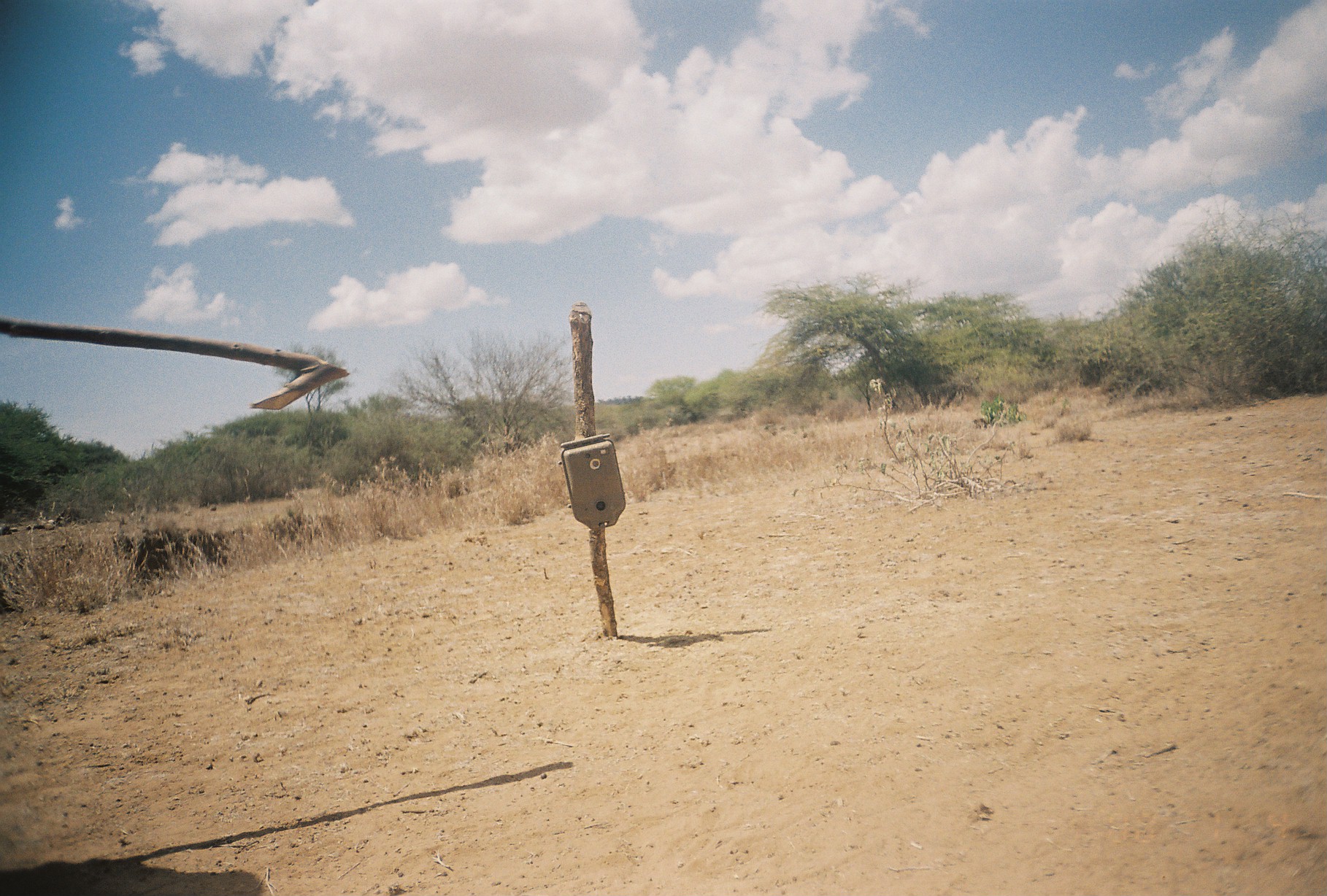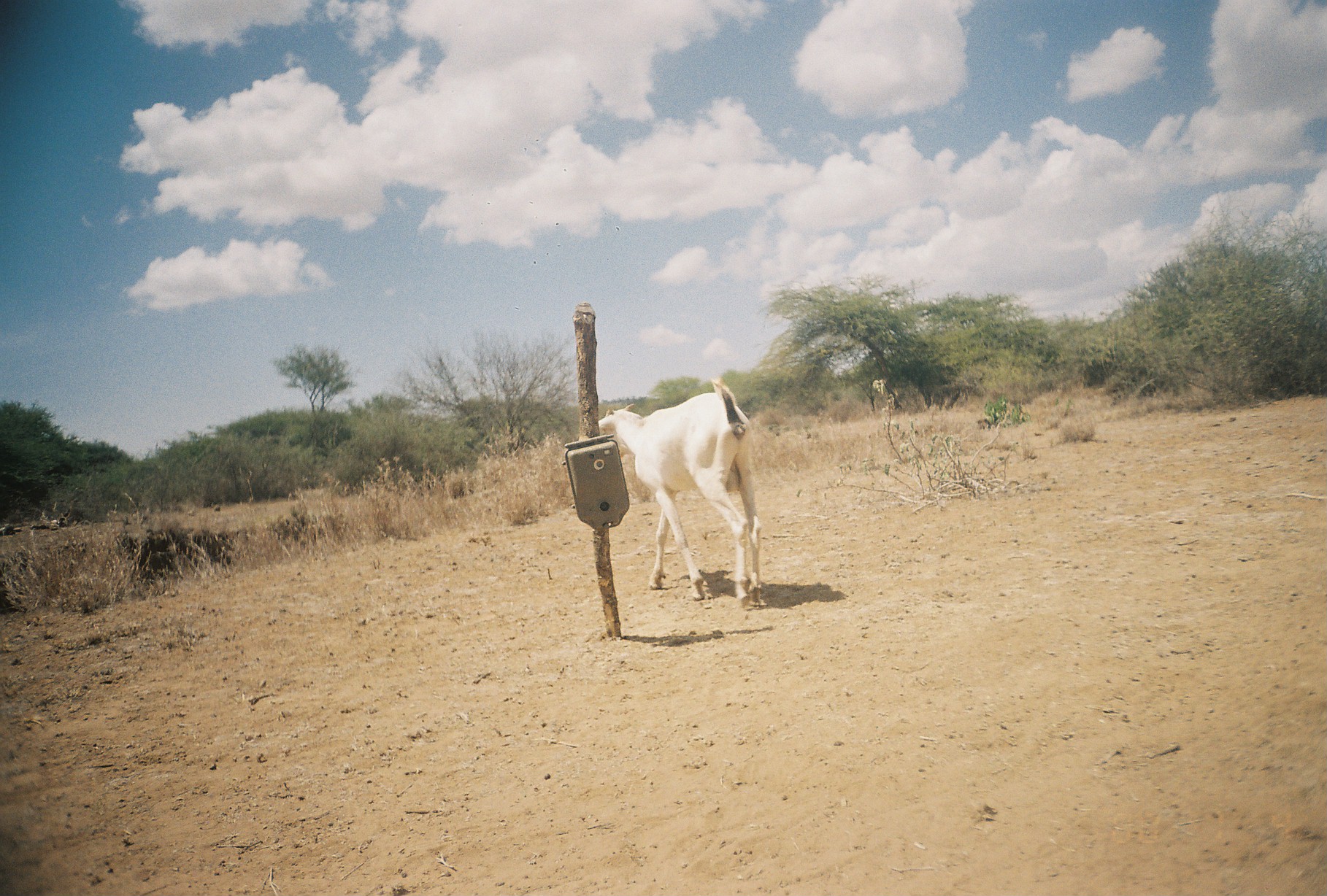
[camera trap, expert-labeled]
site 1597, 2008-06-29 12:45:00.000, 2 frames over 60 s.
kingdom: Animalia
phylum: Chordata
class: Mammalia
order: Artiodactyla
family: Bovidae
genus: Capra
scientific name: Capra aegagrus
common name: wild goat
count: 1